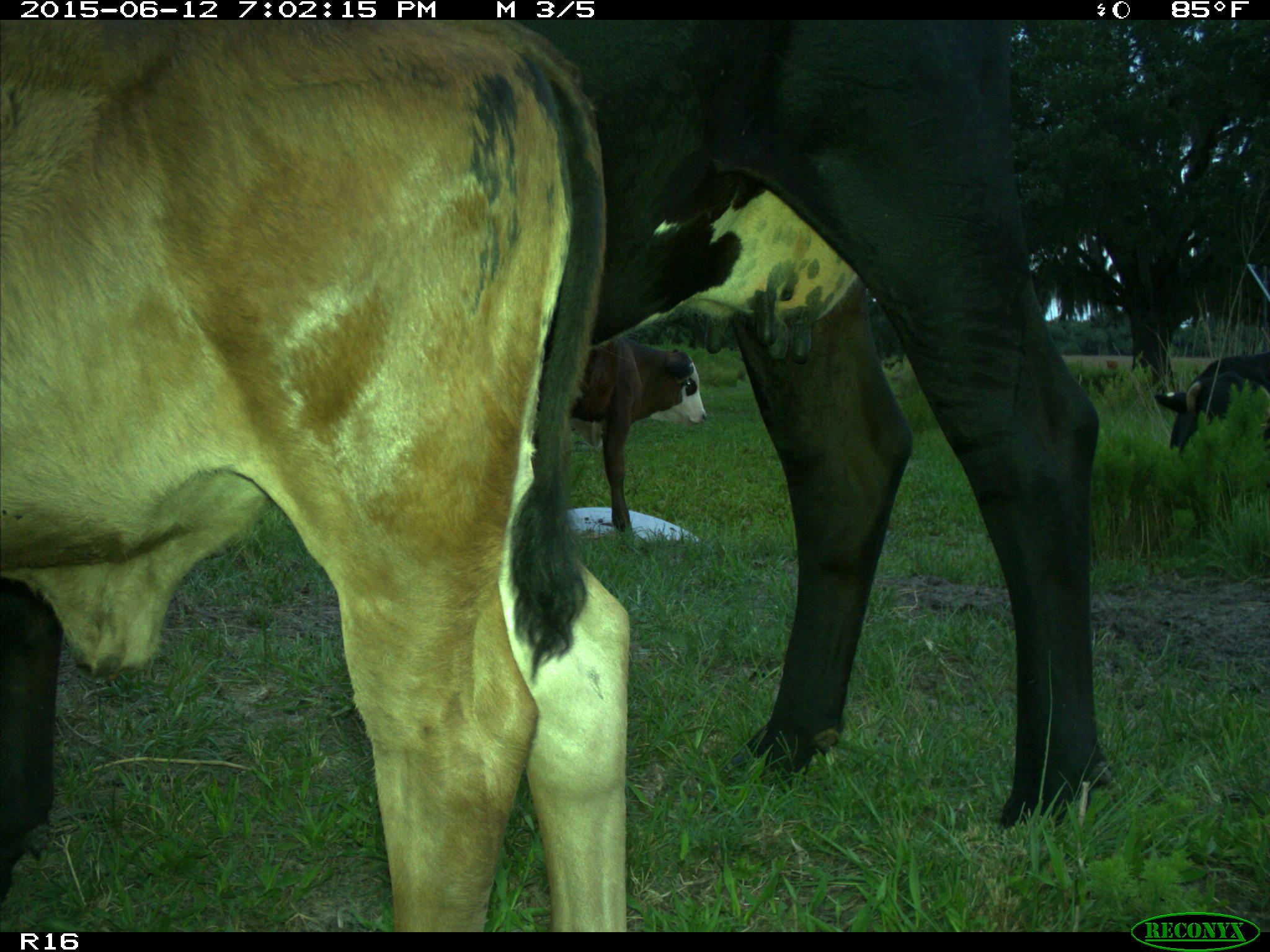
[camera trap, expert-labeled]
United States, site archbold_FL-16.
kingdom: Animalia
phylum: Chordata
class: Mammalia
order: Artiodactyla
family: Bovidae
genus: Bos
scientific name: Bos taurus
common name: domestic cow